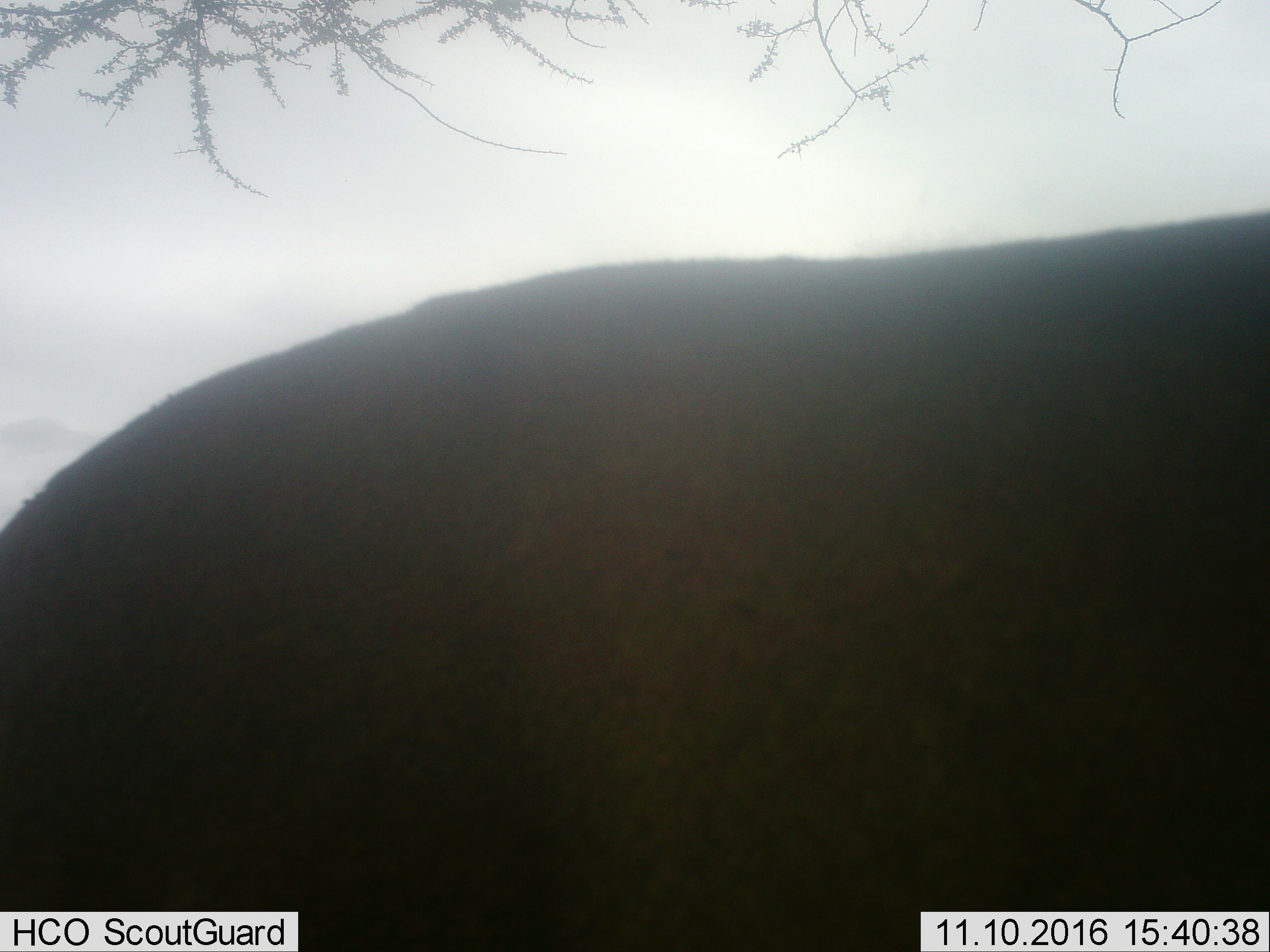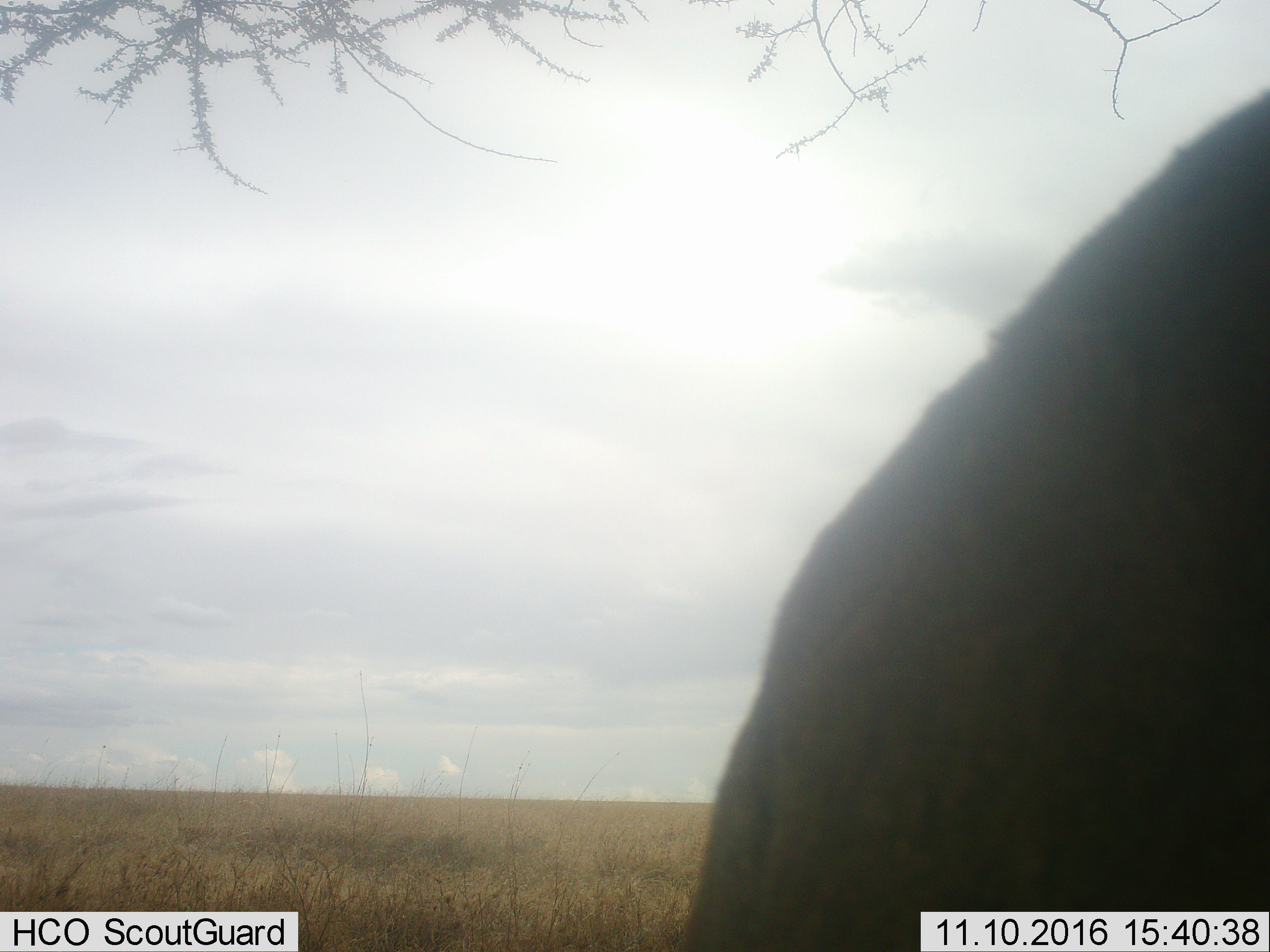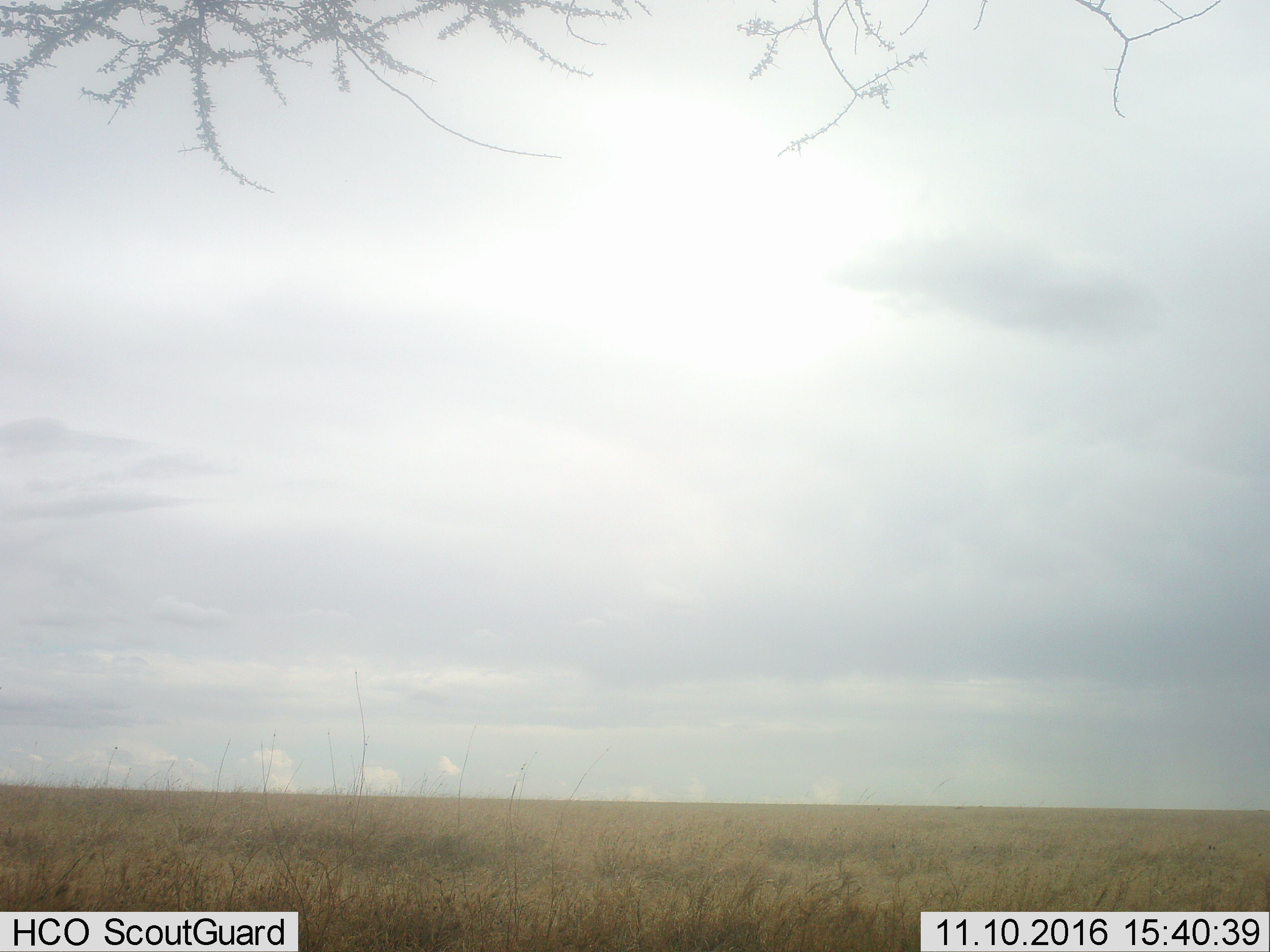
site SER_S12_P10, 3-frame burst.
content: unidentified animal